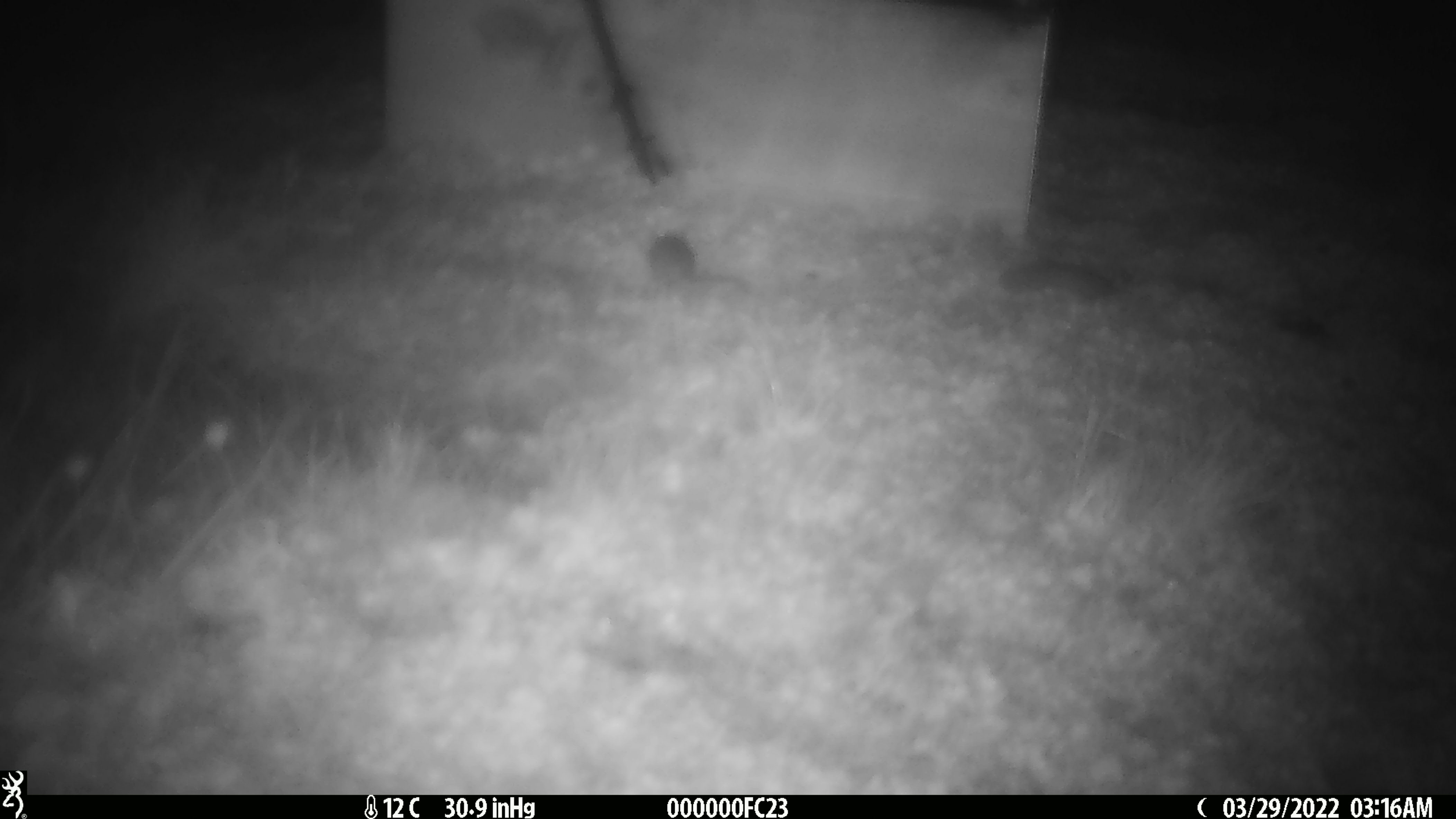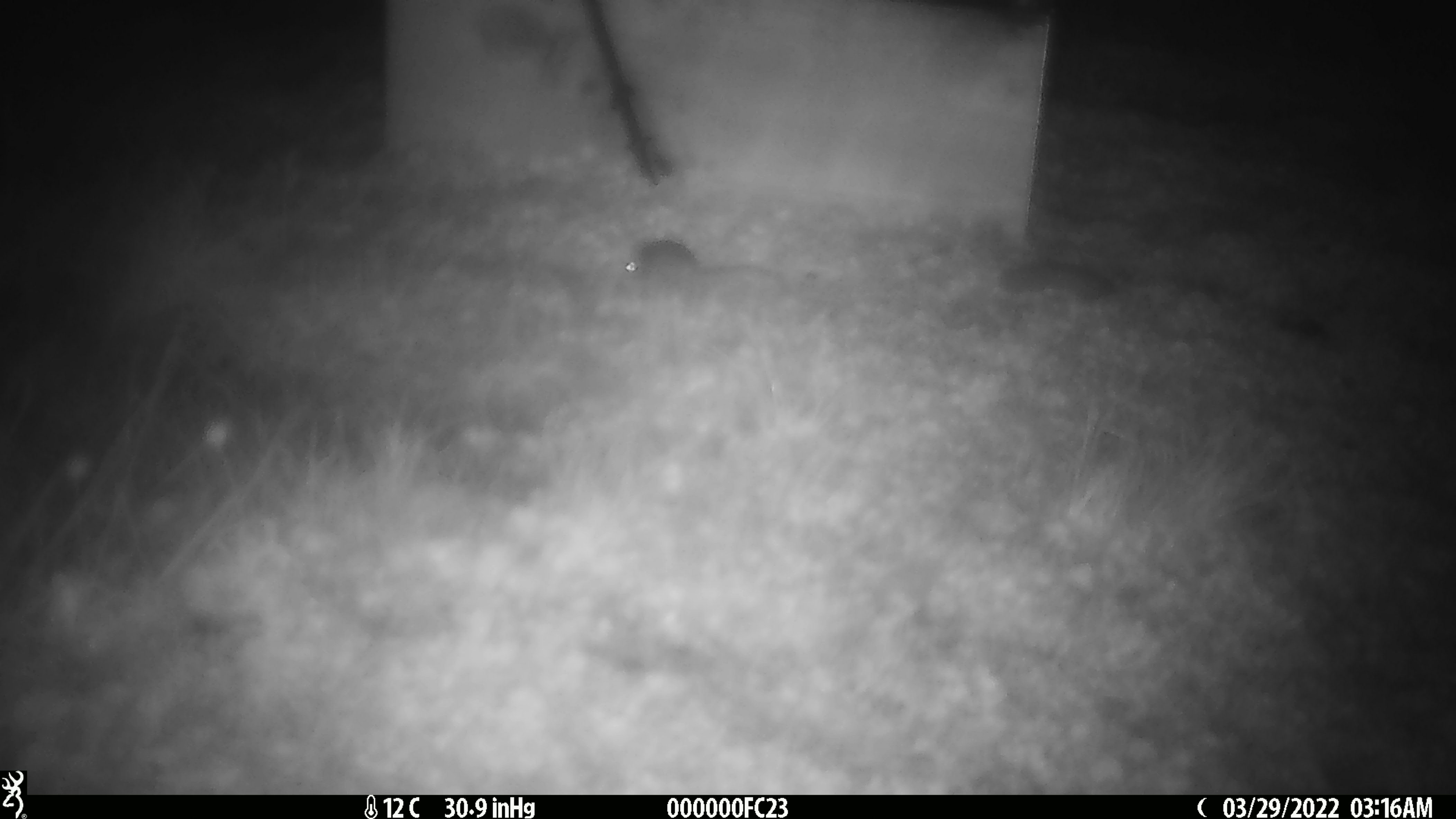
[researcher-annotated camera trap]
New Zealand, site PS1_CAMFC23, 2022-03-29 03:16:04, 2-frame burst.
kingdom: Animalia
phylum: Chordata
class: Mammalia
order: Rodentia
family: Muridae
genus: Mus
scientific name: Mus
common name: mouse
Mouse (Mus).